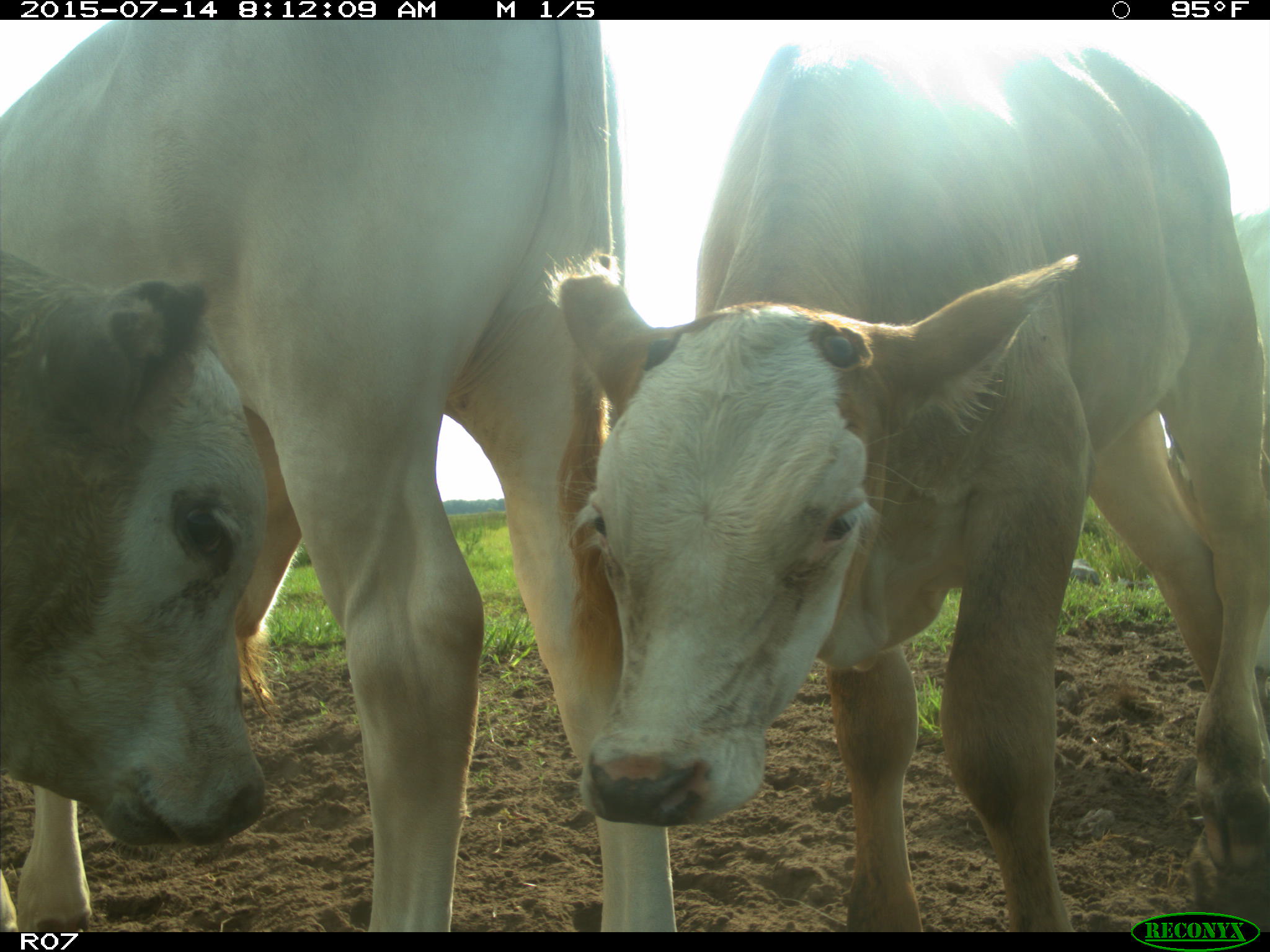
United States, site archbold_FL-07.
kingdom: Animalia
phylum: Chordata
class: Mammalia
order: Artiodactyla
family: Bovidae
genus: Bos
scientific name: Bos taurus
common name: domestic cow